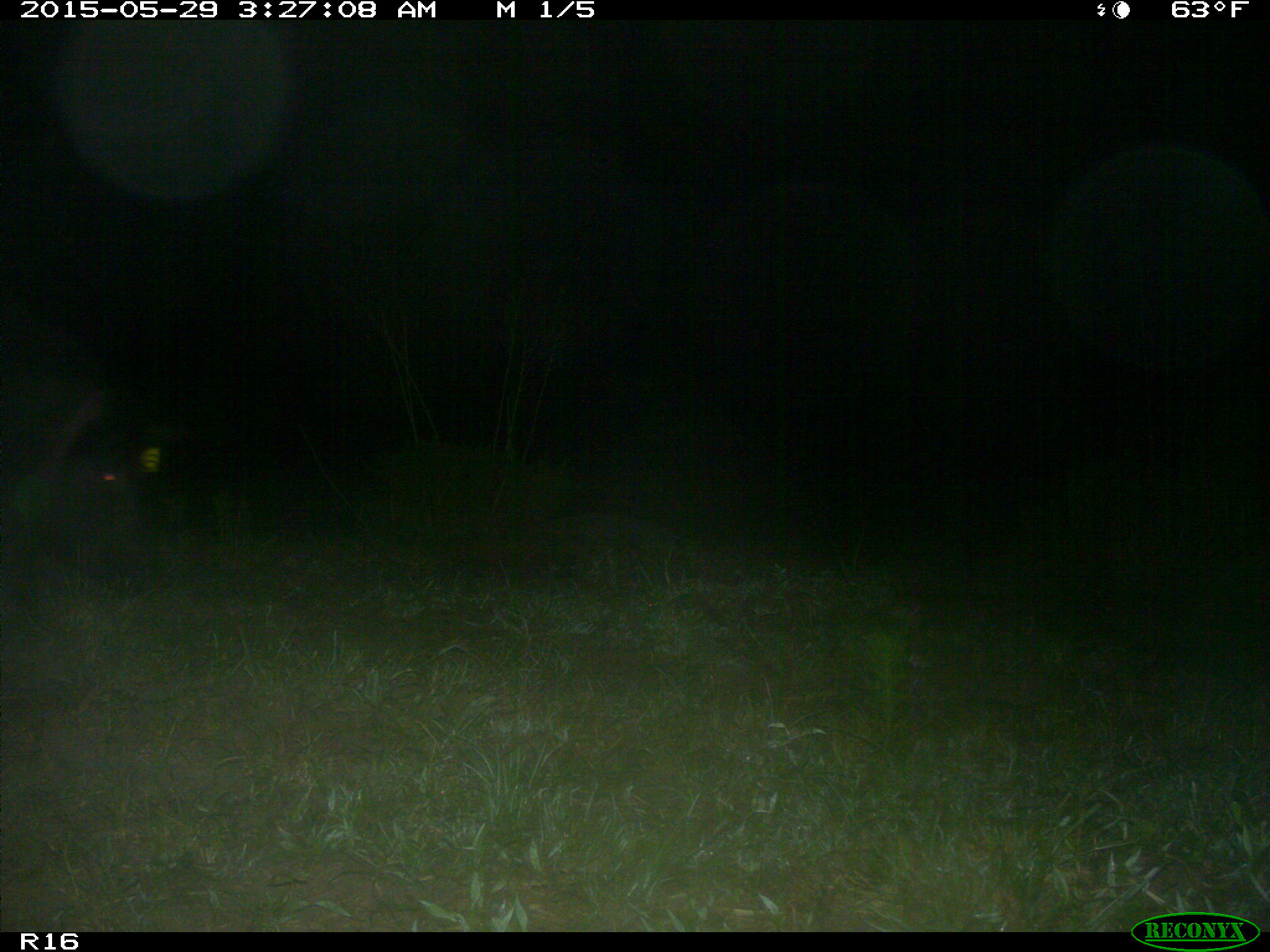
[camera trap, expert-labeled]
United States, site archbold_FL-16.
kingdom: Animalia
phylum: Chordata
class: Mammalia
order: Artiodactyla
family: Suidae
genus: Sus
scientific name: Sus scrofa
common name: wild boar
Sus scrofa (wild boar).